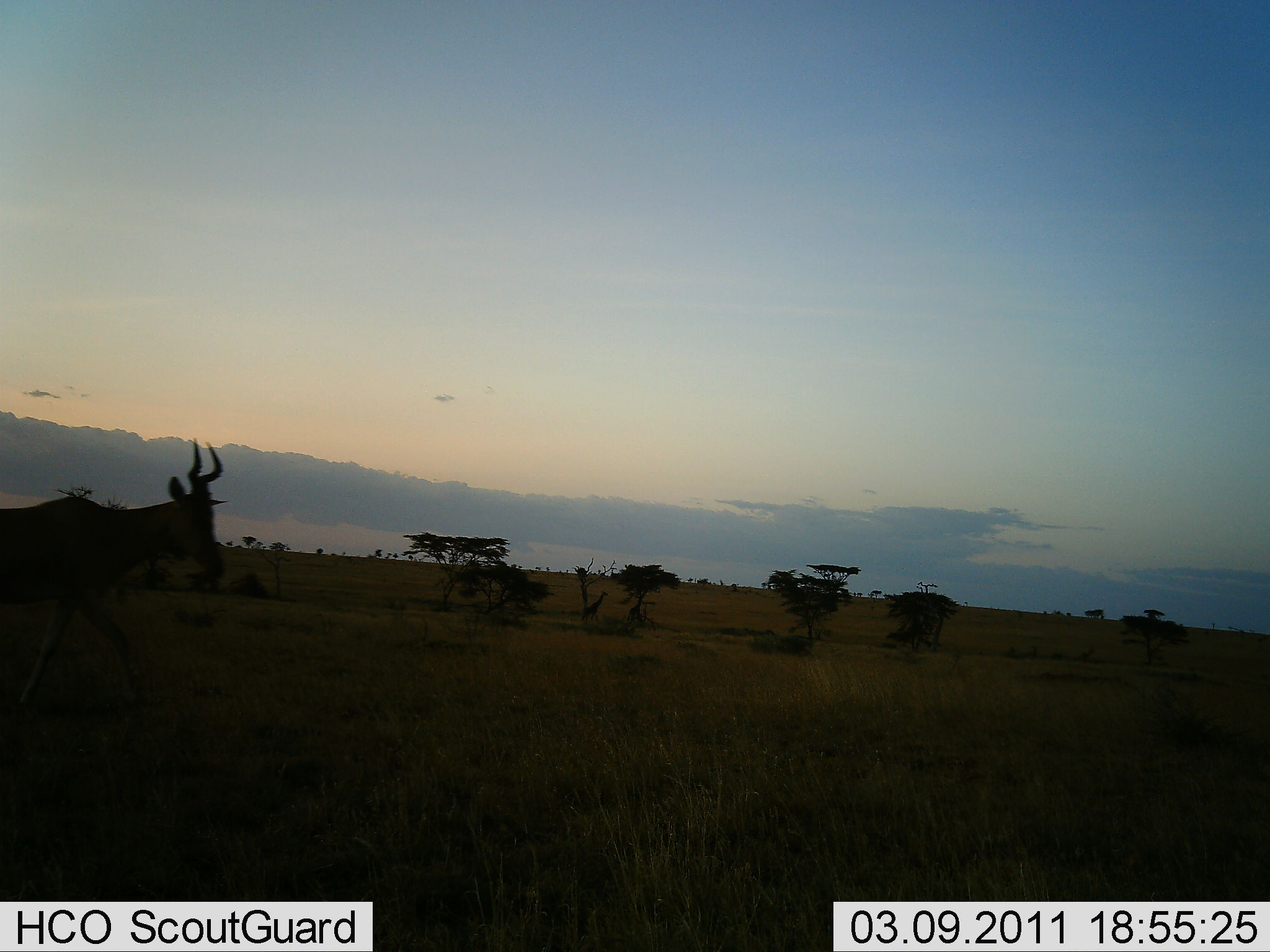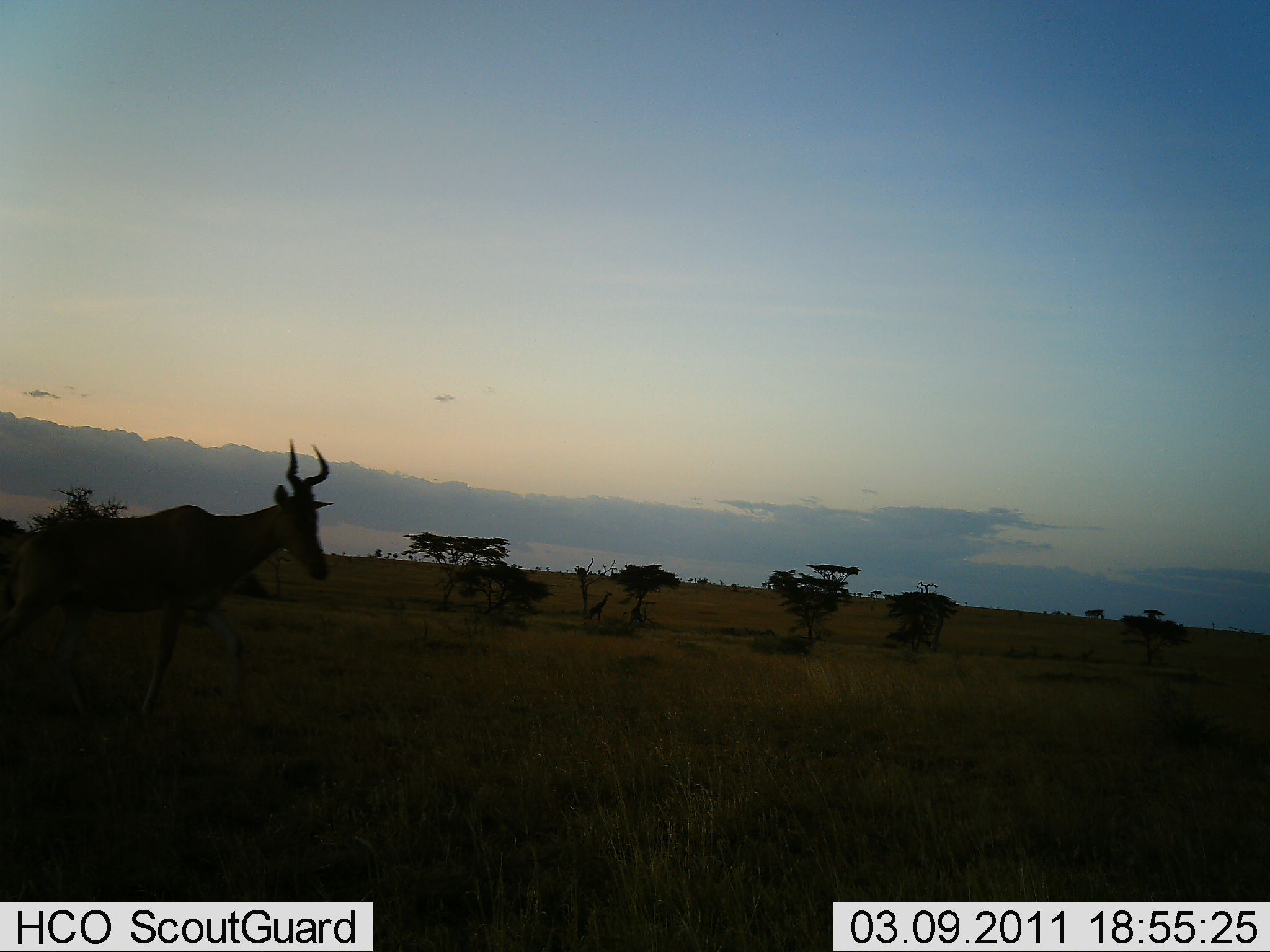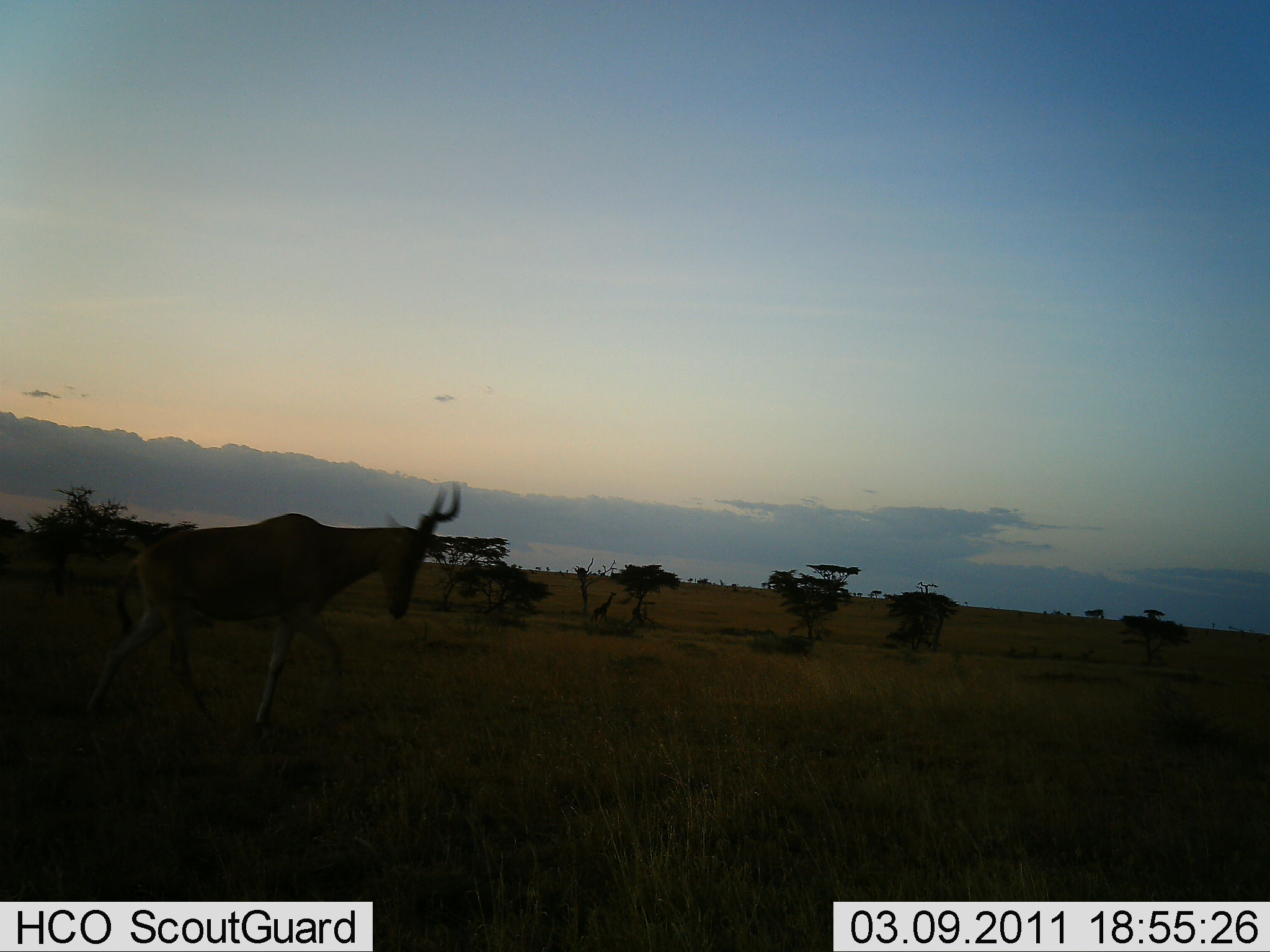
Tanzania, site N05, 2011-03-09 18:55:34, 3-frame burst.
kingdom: Animalia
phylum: Chordata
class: Mammalia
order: Artiodactyla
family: Bovidae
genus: Alcelaphus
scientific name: Alcelaphus buselaphus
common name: hartebeest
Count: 1.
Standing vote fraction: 0%.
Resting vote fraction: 0%.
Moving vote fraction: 100%.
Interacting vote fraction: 0%.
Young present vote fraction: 0%.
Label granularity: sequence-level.